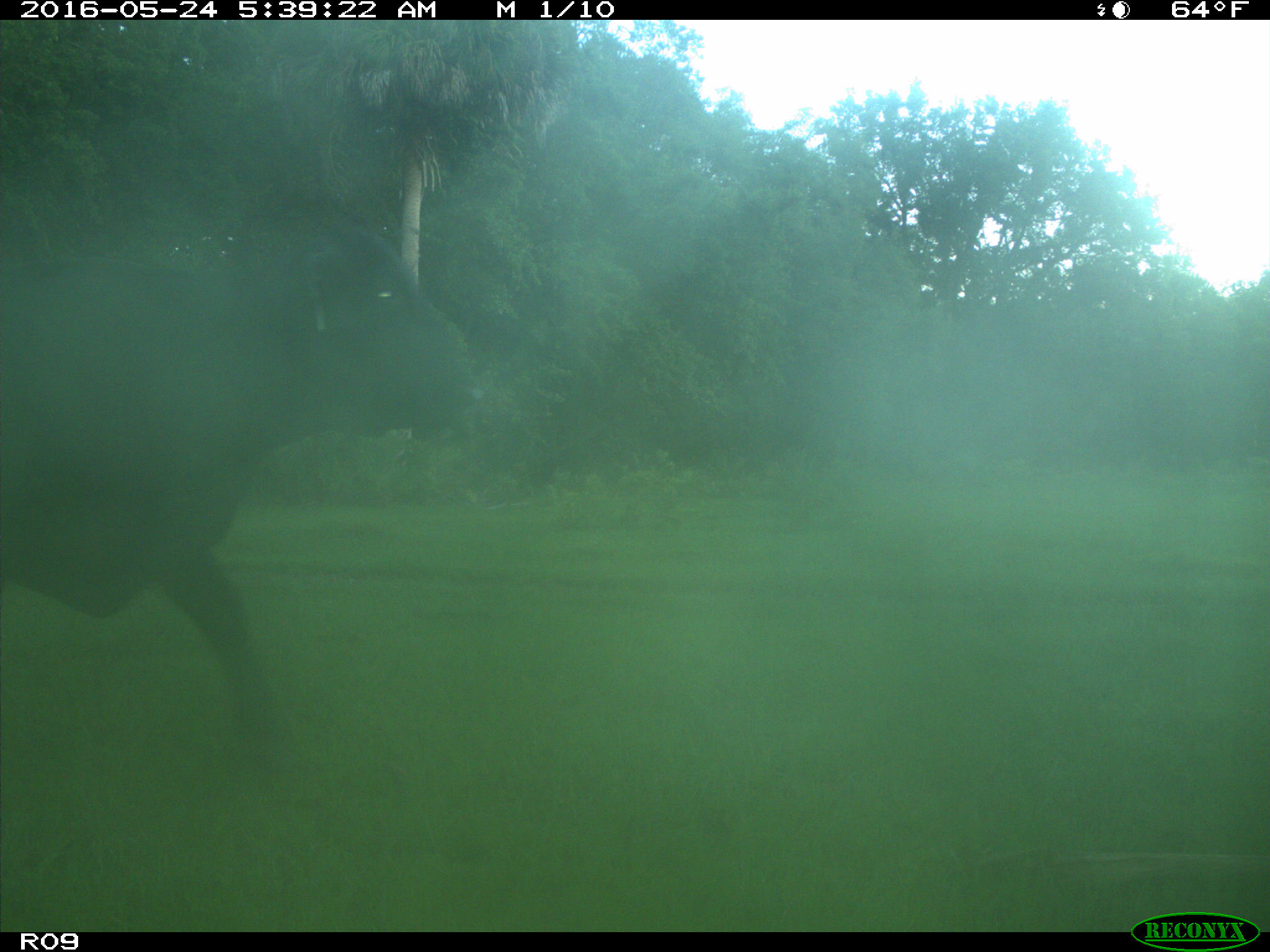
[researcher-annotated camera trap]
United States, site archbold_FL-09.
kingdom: Animalia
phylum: Chordata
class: Mammalia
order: Artiodactyla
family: Bovidae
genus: Bos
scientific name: Bos taurus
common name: domestic cow